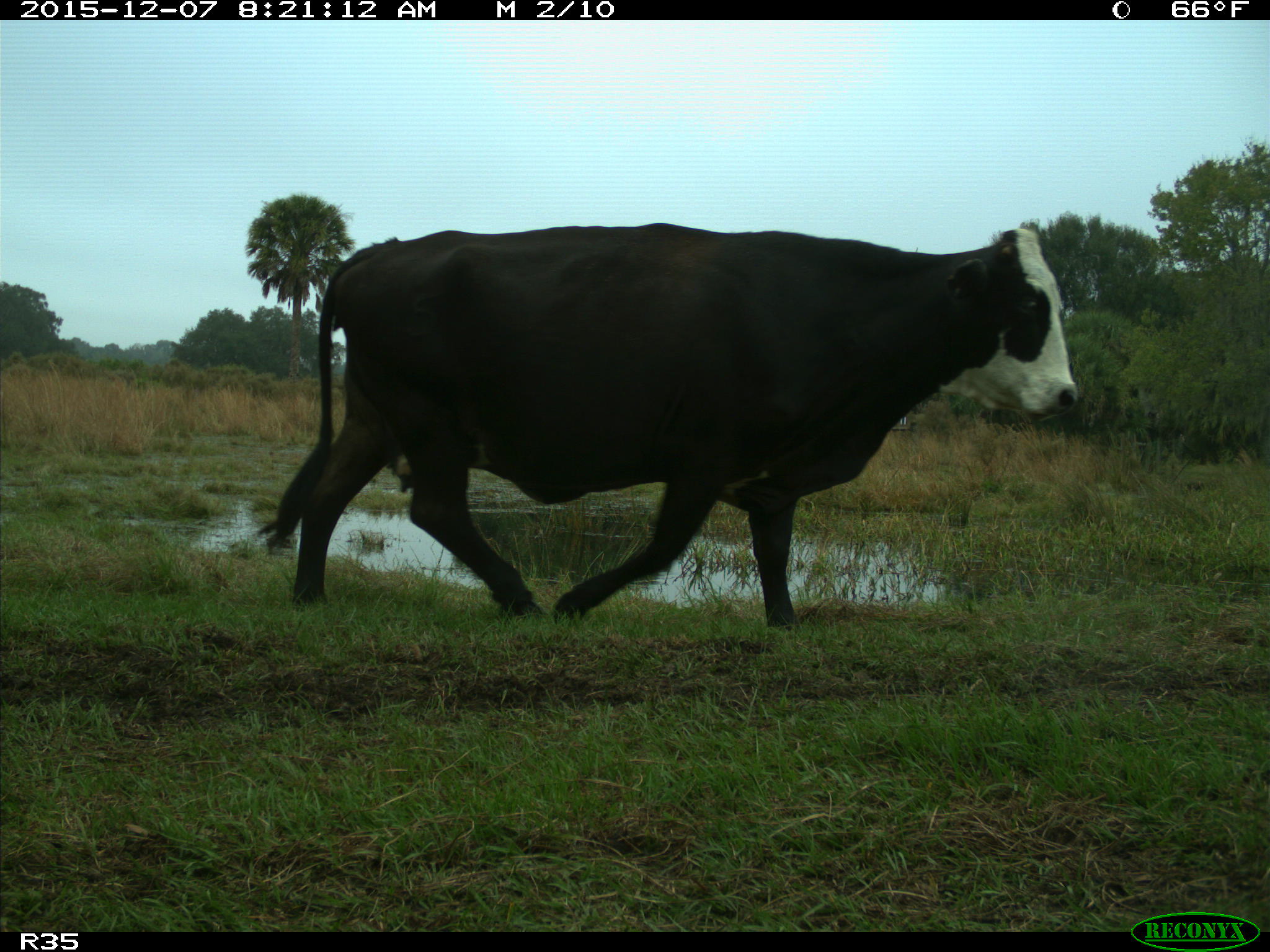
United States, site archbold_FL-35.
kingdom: Animalia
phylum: Chordata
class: Mammalia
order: Artiodactyla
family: Bovidae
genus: Bos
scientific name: Bos taurus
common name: domestic cow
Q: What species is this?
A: Bos taurus (domestic cow).